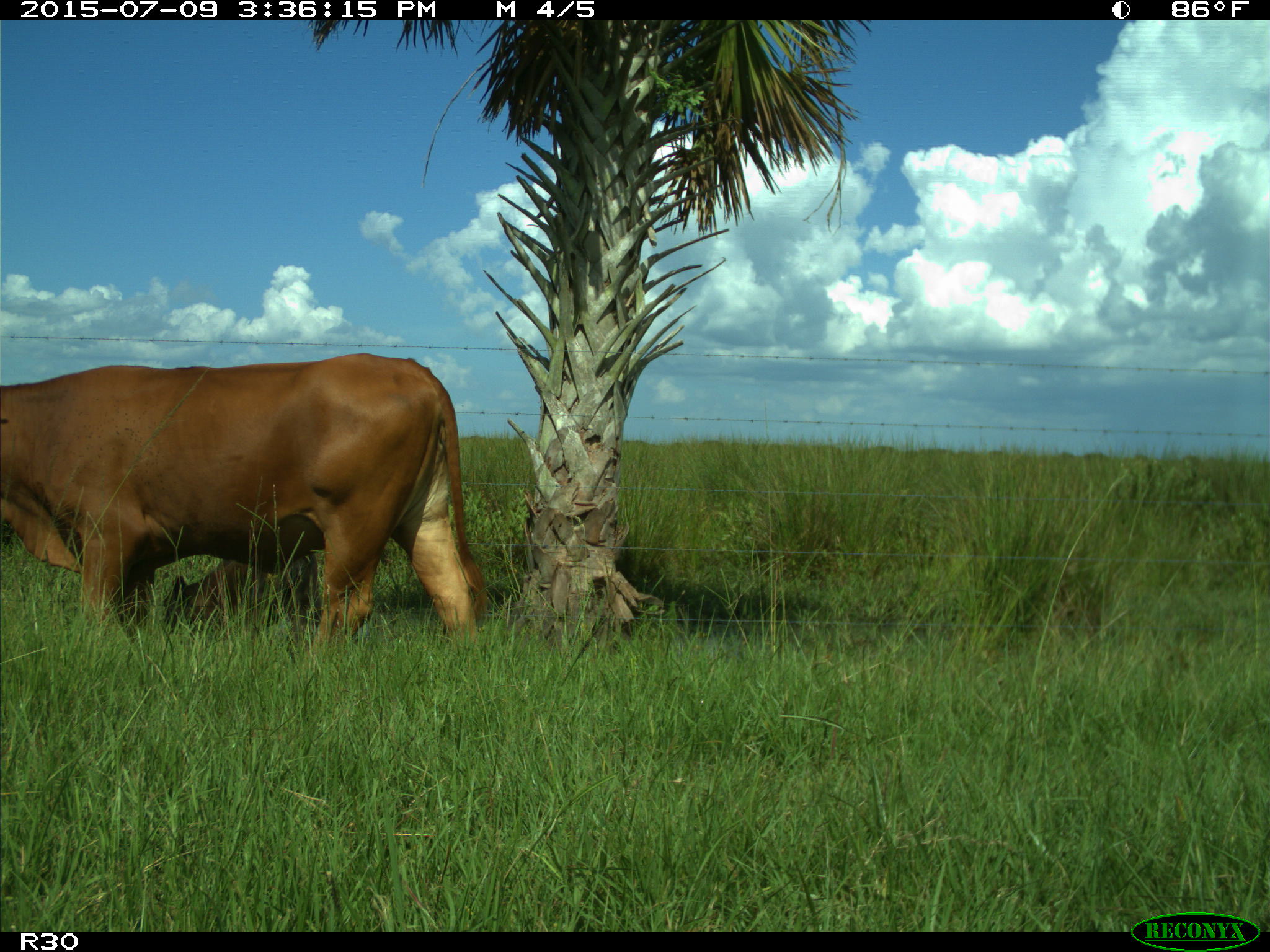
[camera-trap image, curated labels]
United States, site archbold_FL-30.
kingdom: Animalia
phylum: Chordata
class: Mammalia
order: Artiodactyla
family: Bovidae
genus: Bos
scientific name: Bos taurus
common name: domestic cow